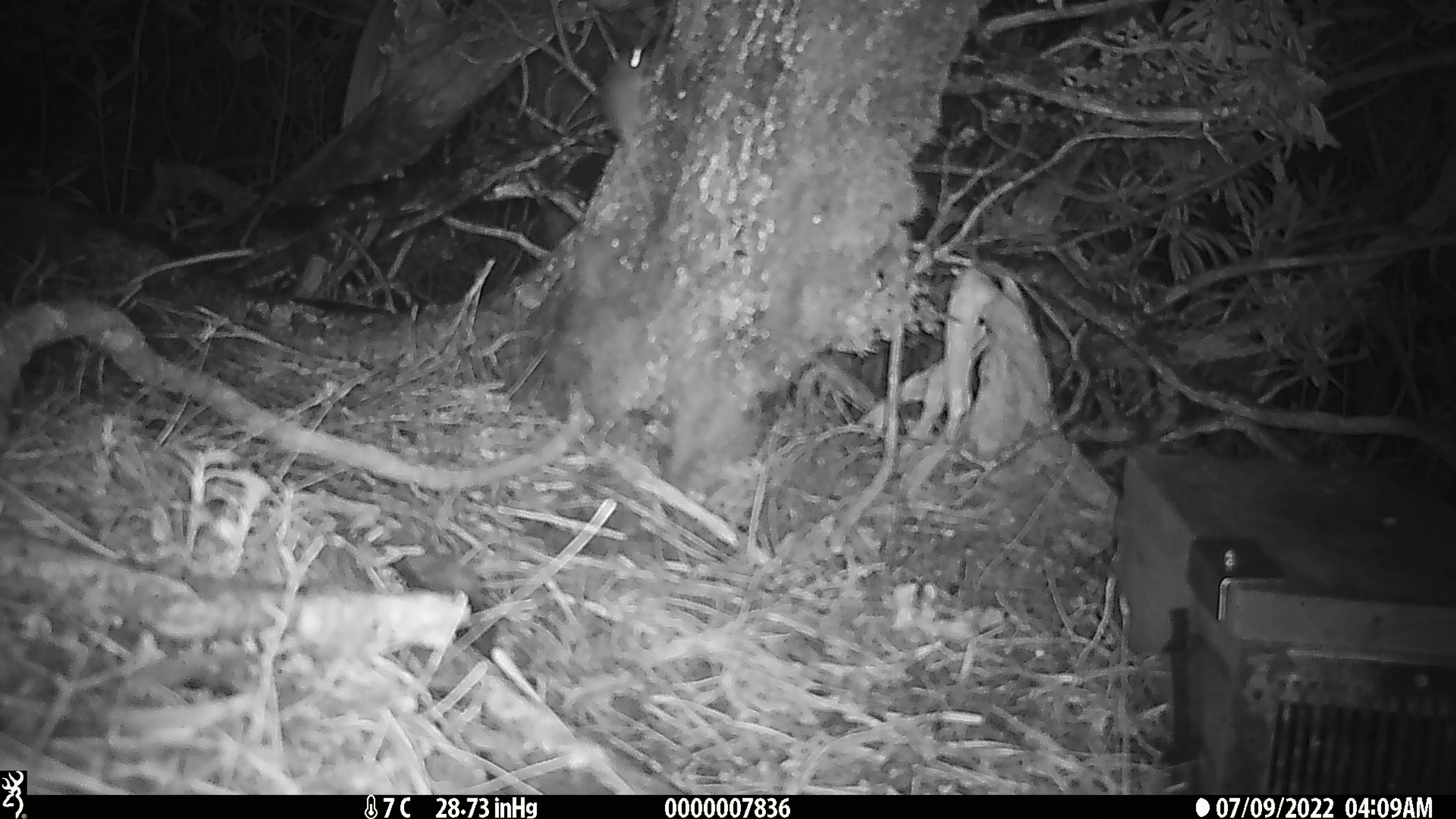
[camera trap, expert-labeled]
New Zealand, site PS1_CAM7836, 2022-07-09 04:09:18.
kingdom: Animalia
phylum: Chordata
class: Mammalia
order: Rodentia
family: Muridae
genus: Mus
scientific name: Mus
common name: mouse